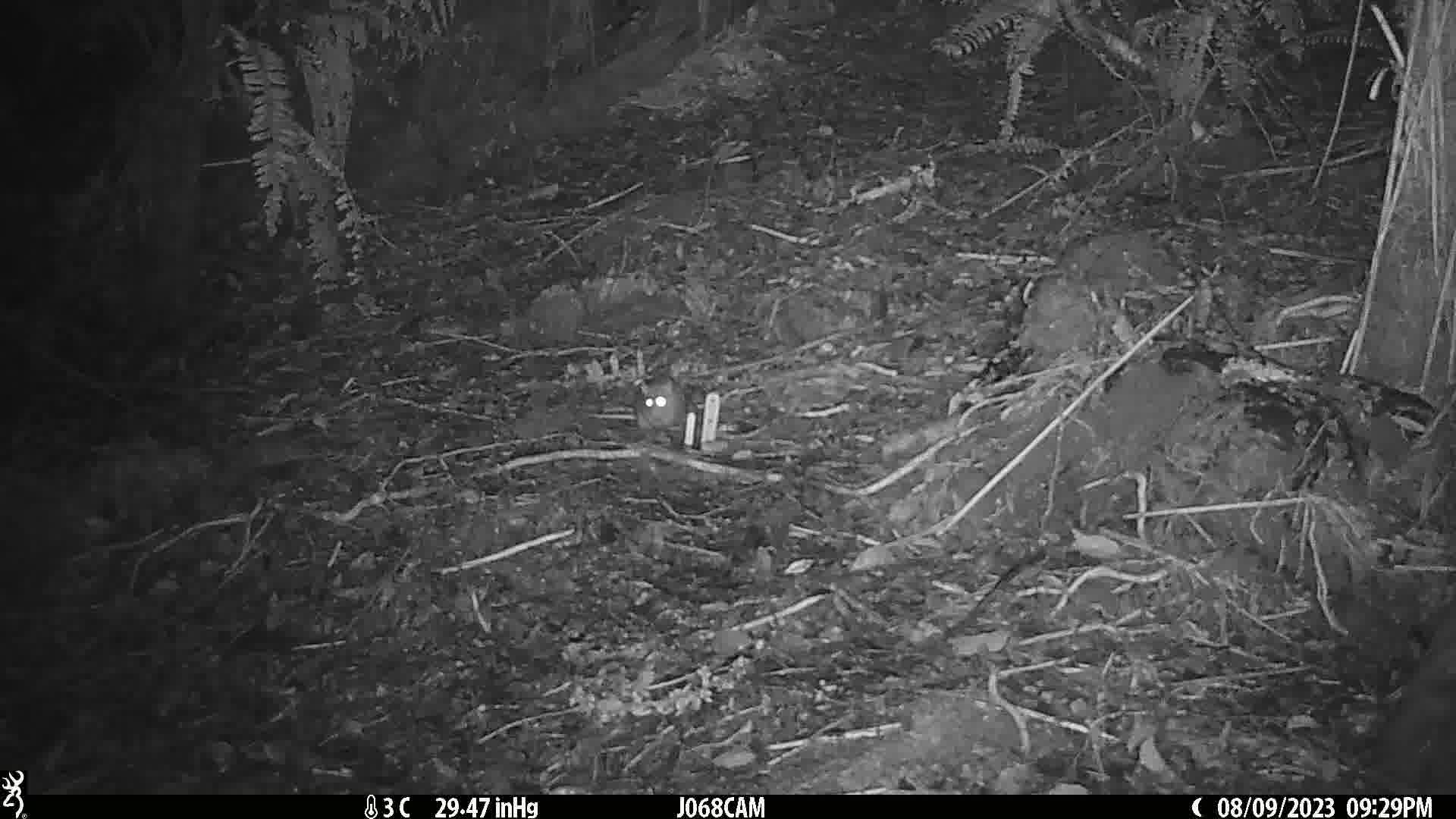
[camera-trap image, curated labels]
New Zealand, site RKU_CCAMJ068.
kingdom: Animalia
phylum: Chordata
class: Mammalia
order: Rodentia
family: Muridae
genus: Rattus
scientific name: Rattus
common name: rat